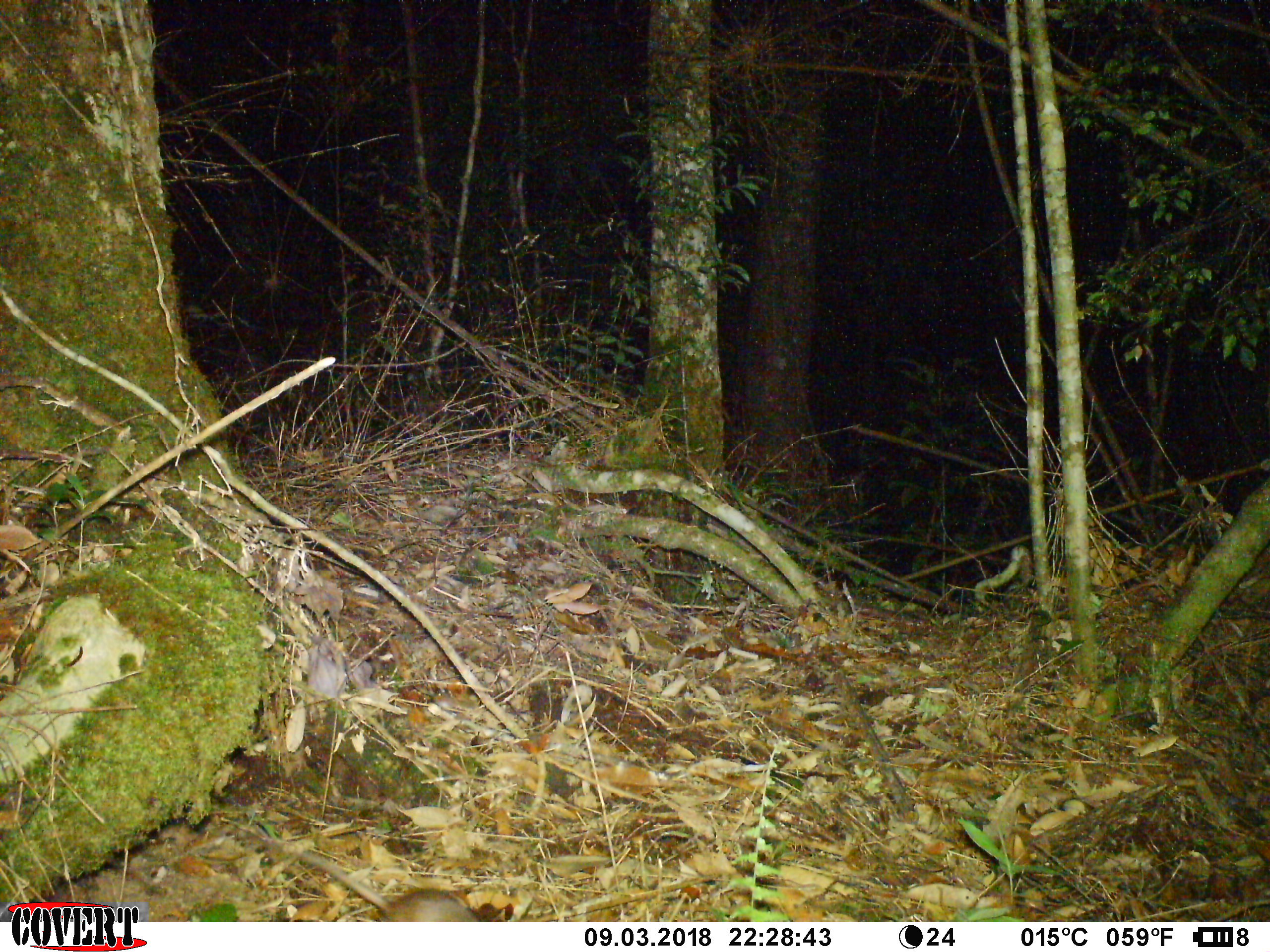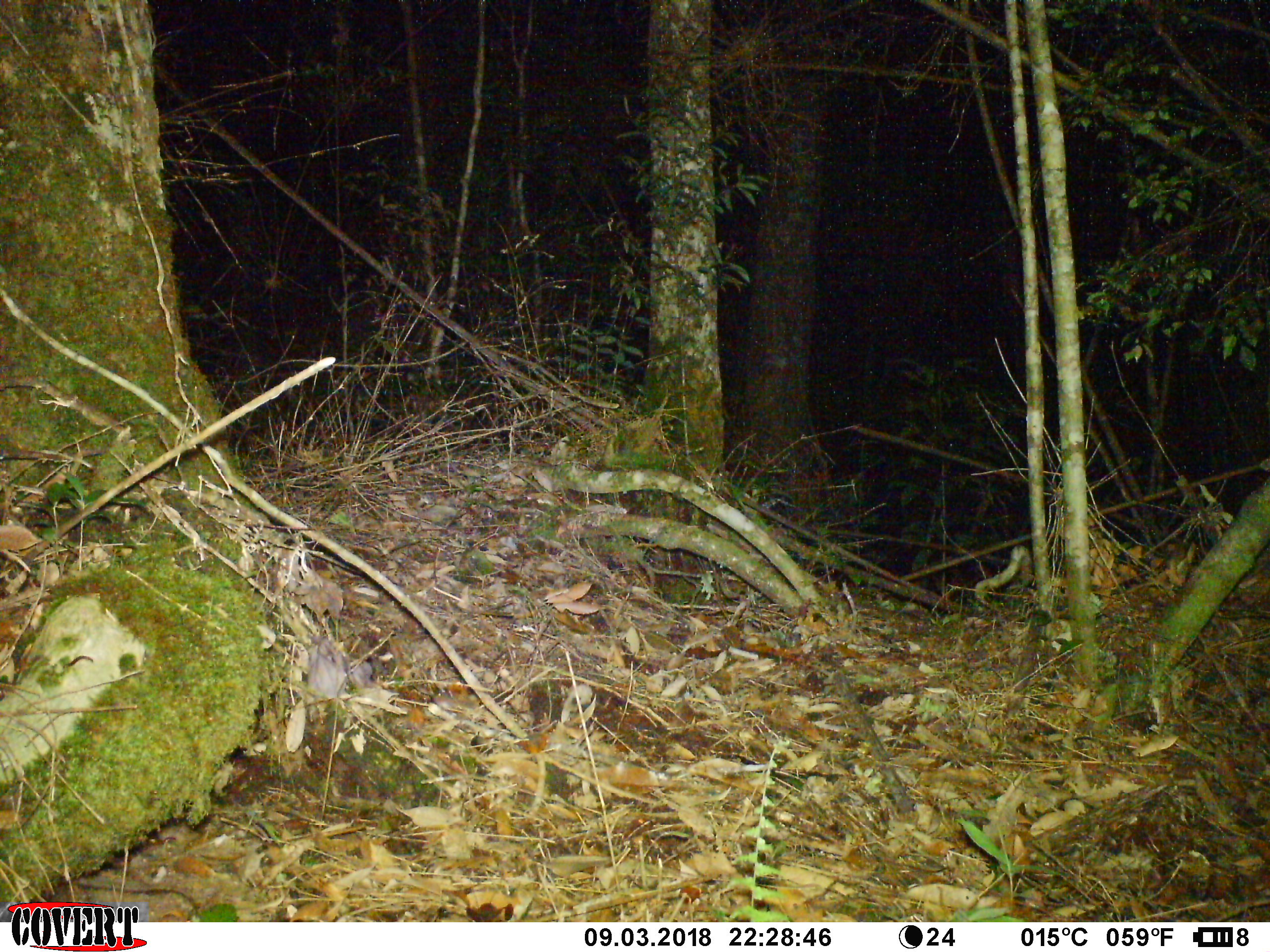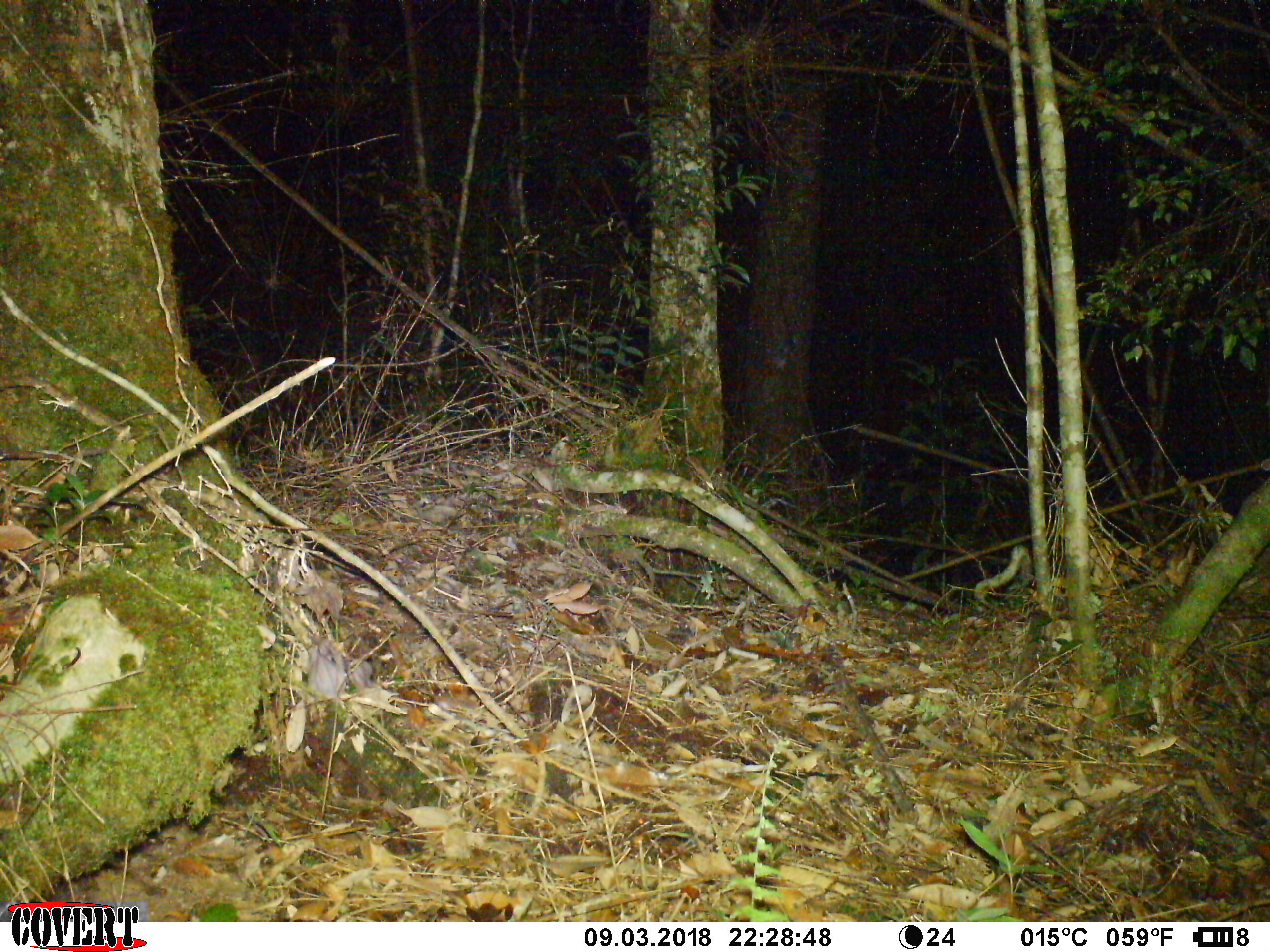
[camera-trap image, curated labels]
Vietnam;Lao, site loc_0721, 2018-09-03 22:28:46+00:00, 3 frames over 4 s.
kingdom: Animalia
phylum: Chordata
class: Mammalia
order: Rodentia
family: Muridae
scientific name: Muridae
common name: old-world mice and rats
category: unidentified murid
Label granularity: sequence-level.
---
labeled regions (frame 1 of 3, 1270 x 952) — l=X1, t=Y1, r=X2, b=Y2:
unidentified murid: l=299, t=851, r=480, b=922